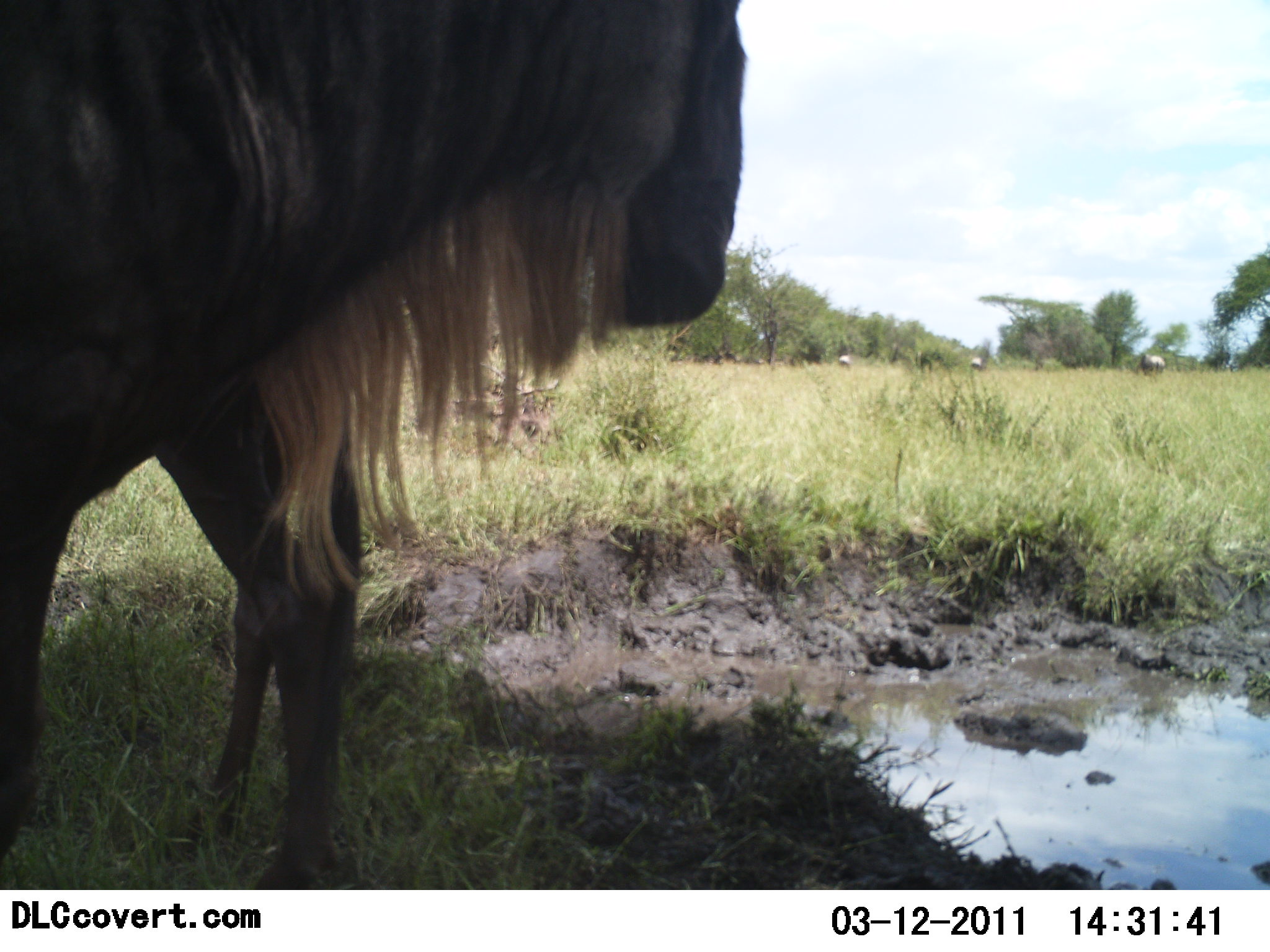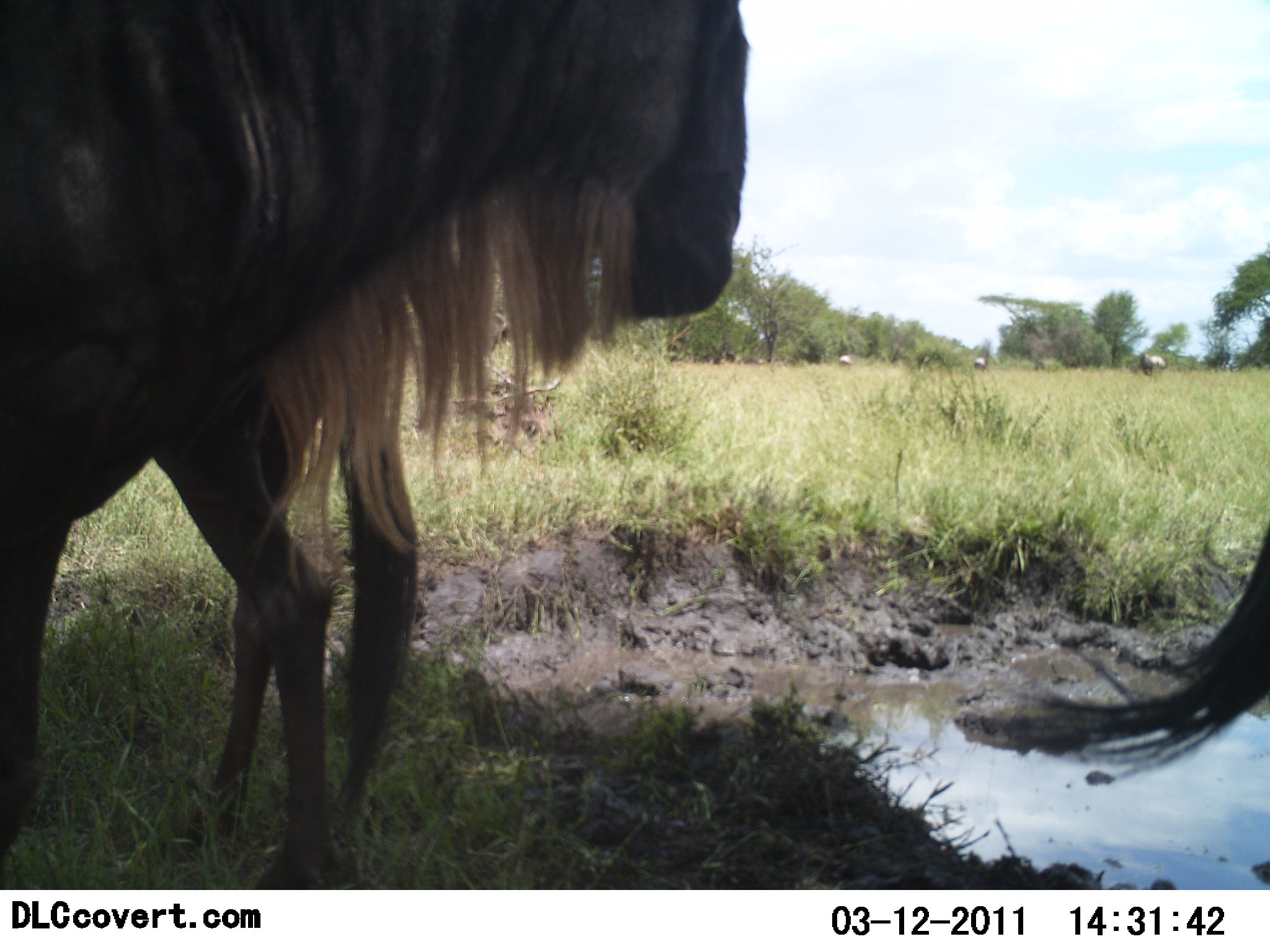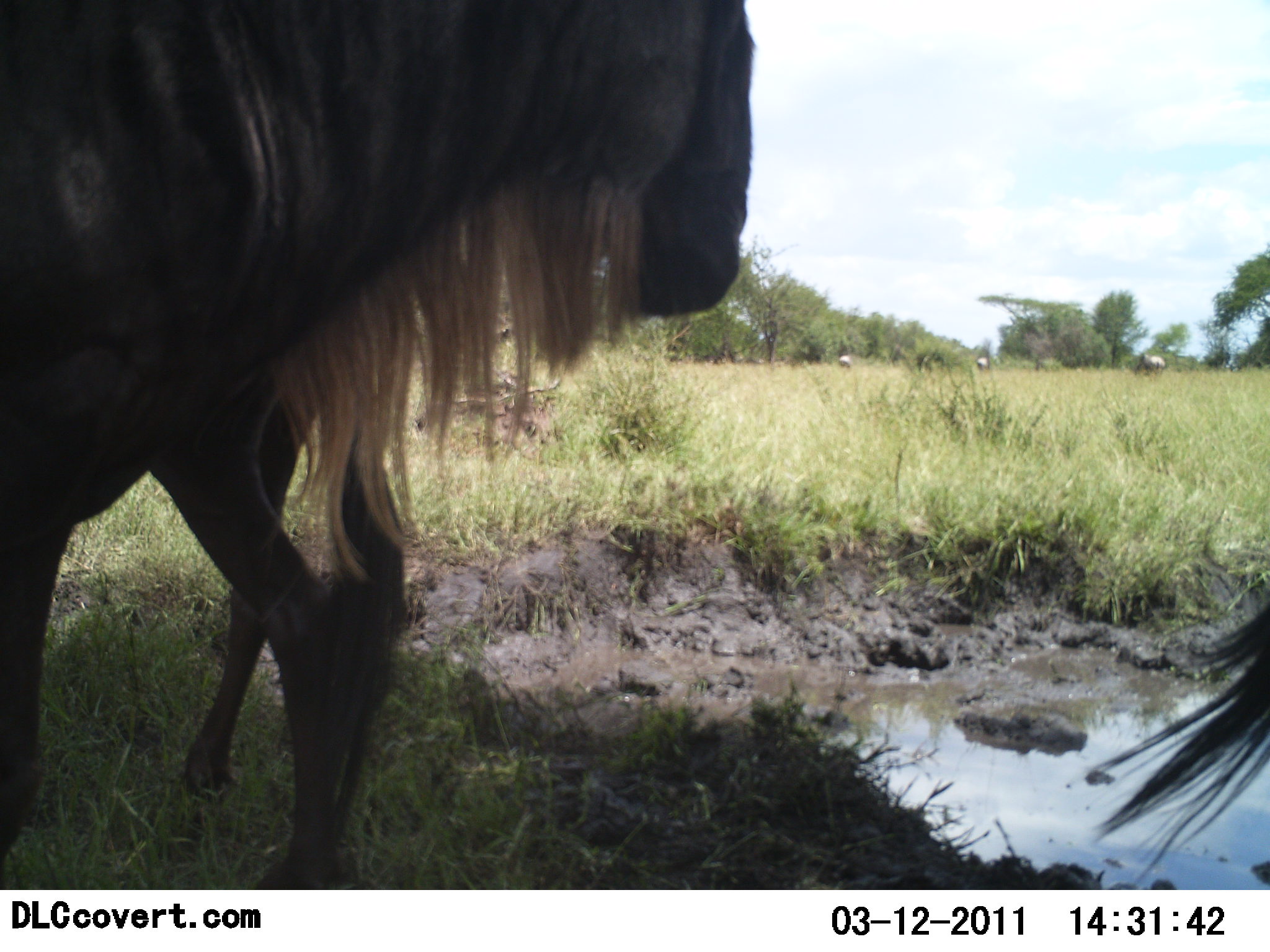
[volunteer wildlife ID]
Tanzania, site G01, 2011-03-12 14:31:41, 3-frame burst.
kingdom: Animalia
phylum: Chordata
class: Mammalia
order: Artiodactyla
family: Bovidae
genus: Connochaetes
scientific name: Connochaetes taurinus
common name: blue wildebeest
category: wildebeest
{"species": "wildebeest (blue wildebeest) (Connochaetes taurinus)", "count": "3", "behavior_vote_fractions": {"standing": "64%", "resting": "9%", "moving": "36%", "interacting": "0%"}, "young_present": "9%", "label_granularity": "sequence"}